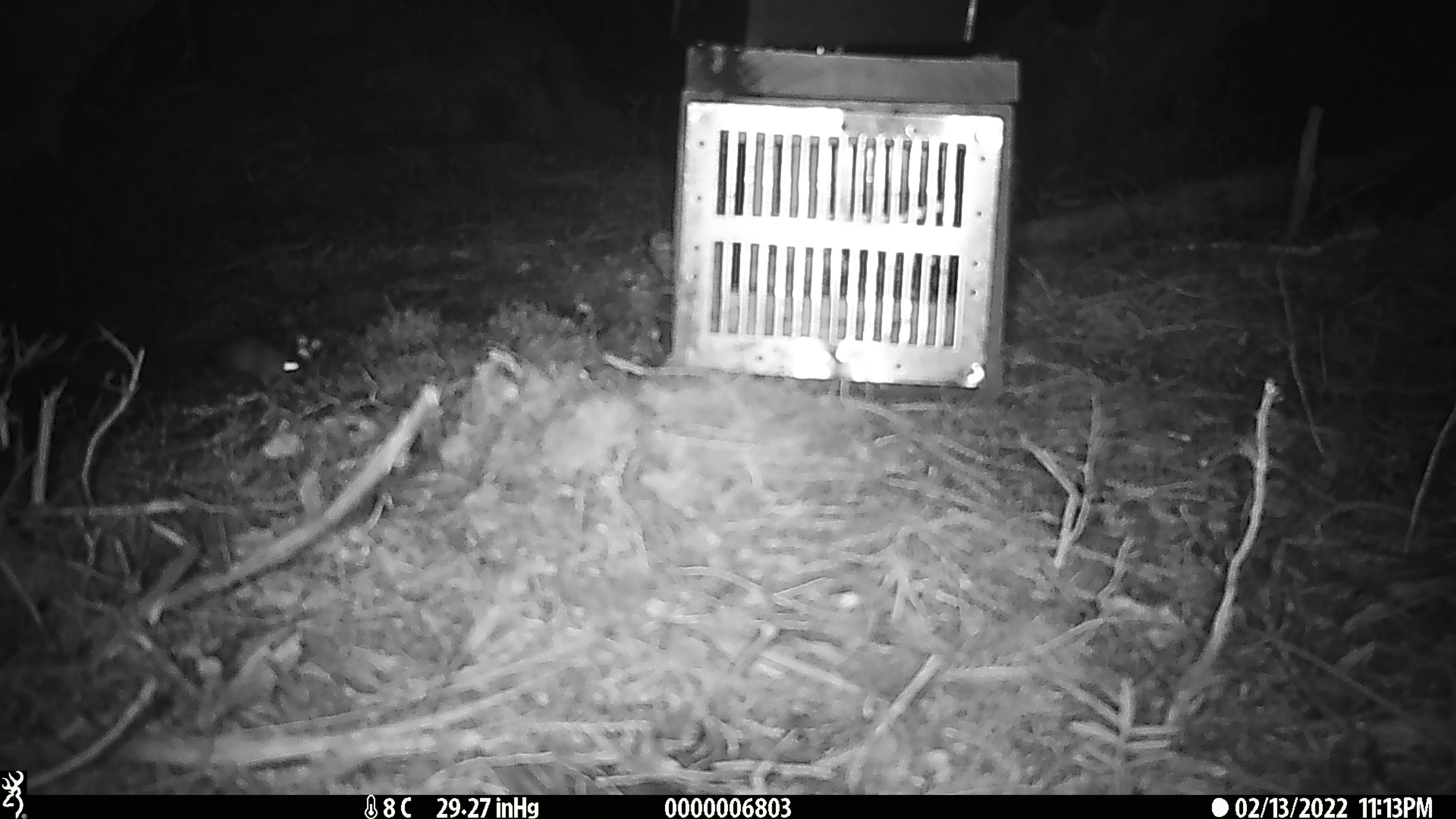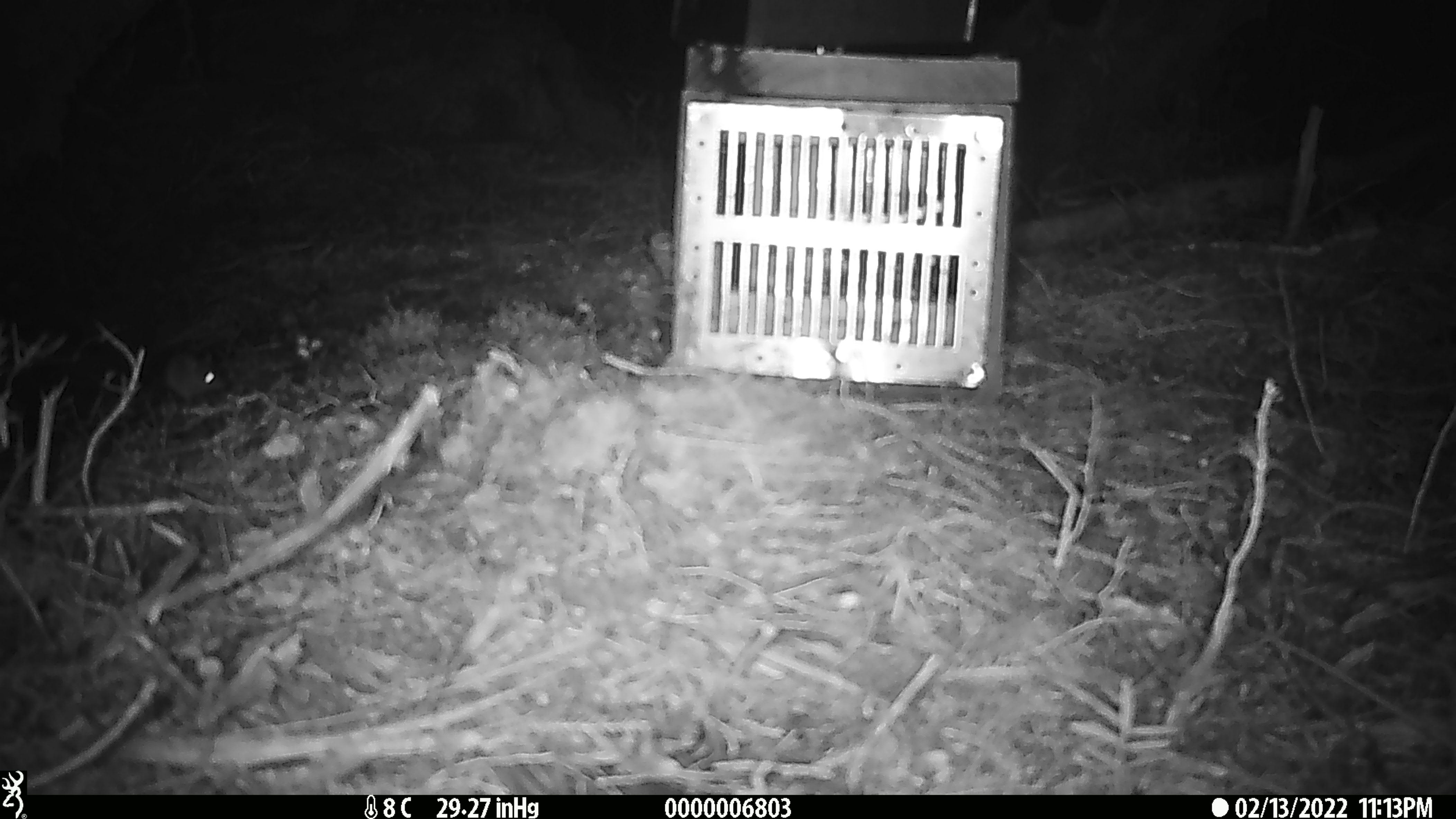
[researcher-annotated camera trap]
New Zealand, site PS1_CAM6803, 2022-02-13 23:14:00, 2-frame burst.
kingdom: Animalia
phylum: Chordata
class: Mammalia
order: Rodentia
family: Muridae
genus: Mus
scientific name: Mus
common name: mouse